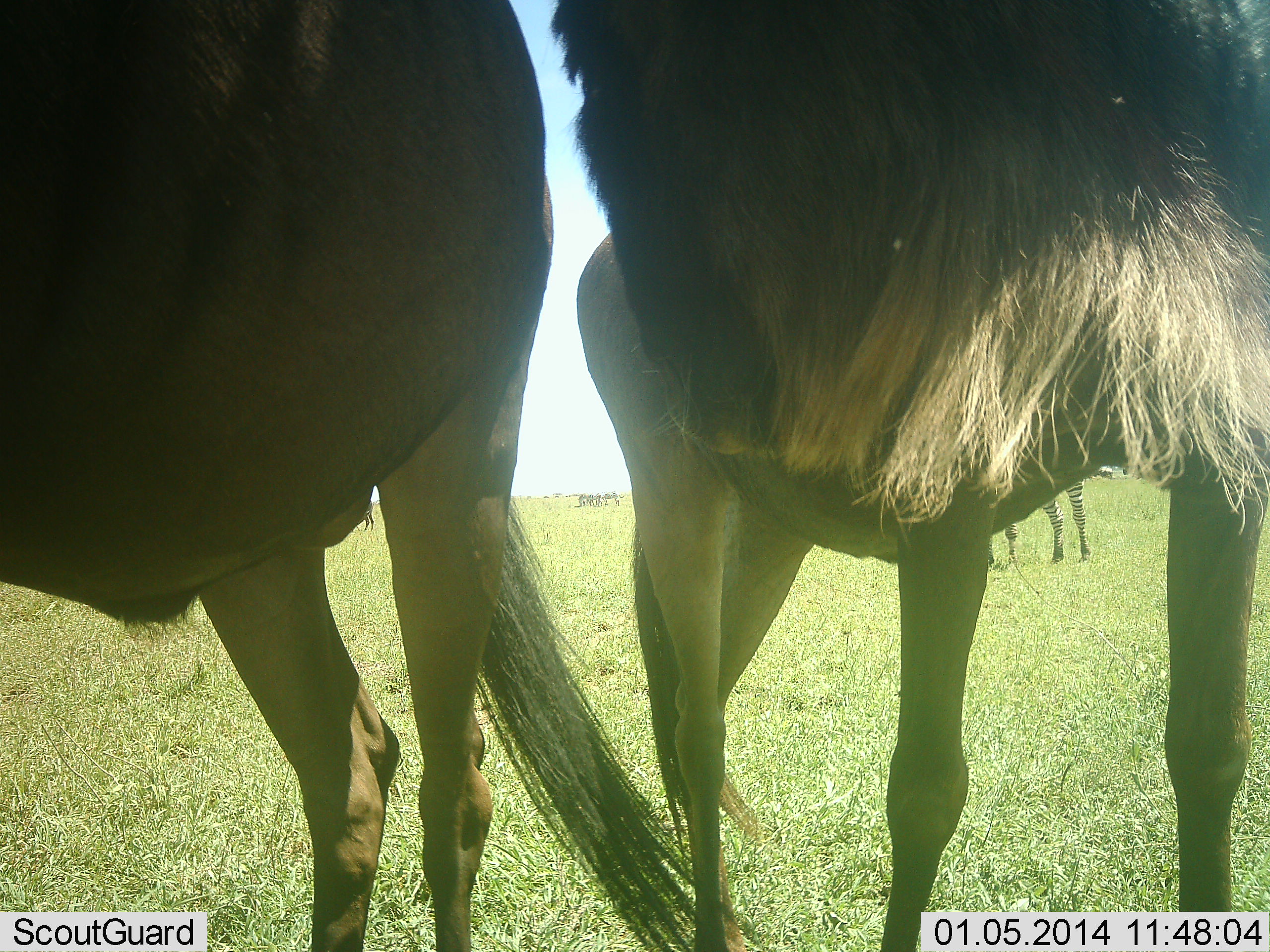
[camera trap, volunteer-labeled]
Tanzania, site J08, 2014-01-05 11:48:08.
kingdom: Animalia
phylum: Chordata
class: Mammalia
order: Artiodactyla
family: Bovidae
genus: Connochaetes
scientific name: Connochaetes taurinus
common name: blue wildebeest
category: wildebeest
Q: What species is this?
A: Wildebeest (blue wildebeest) (Connochaetes taurinus).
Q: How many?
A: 2.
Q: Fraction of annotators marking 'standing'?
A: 100%.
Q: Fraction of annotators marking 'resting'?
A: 0%.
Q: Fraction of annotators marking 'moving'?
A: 0%.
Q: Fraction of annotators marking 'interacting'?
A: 0%.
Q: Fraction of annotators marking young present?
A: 8%.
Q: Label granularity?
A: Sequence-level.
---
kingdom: Animalia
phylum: Chordata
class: Mammalia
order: Perissodactyla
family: Equidae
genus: Equus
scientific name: Equus quagga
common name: plains zebra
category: zebra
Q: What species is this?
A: Zebra (plains zebra) (Equus quagga).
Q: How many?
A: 1.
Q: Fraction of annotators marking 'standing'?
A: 90%.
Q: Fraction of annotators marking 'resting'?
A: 0%.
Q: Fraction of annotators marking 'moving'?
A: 10%.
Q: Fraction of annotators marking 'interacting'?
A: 0%.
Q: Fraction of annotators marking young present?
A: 0%.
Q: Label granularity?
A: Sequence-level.